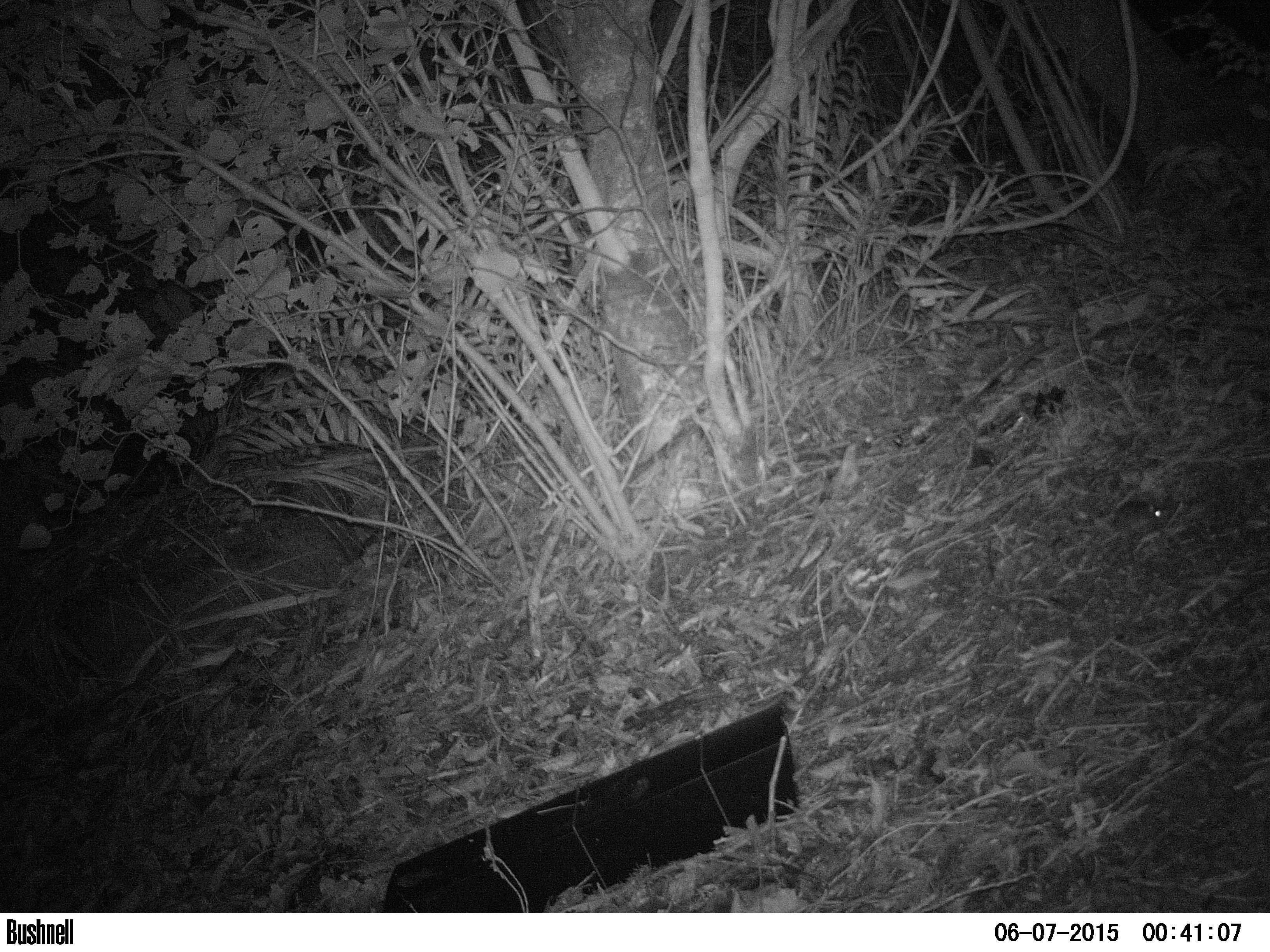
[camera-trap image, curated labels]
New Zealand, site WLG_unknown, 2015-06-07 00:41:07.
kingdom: Animalia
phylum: Chordata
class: Mammalia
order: Rodentia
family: Muridae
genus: Mus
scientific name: Mus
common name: mouse